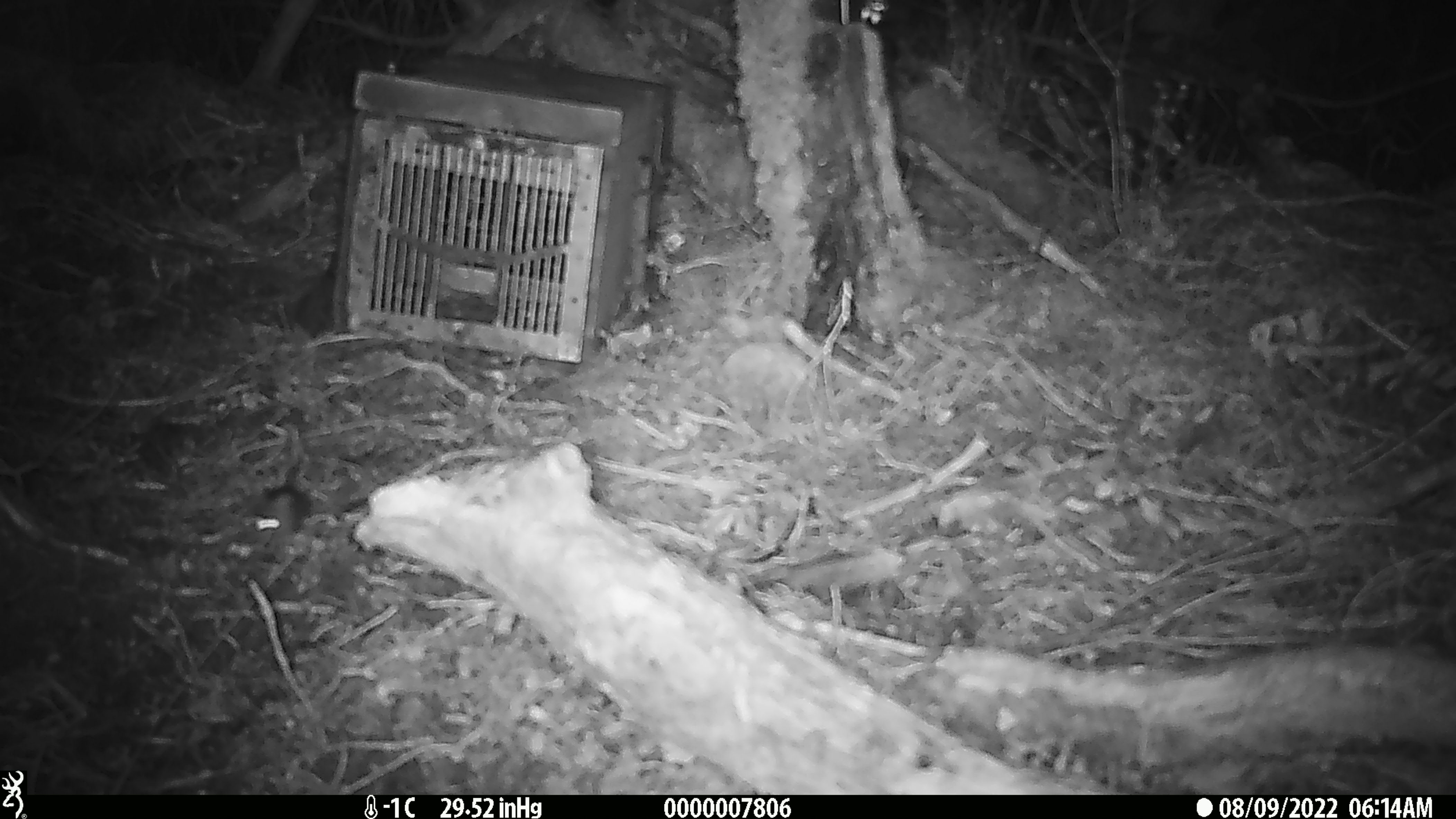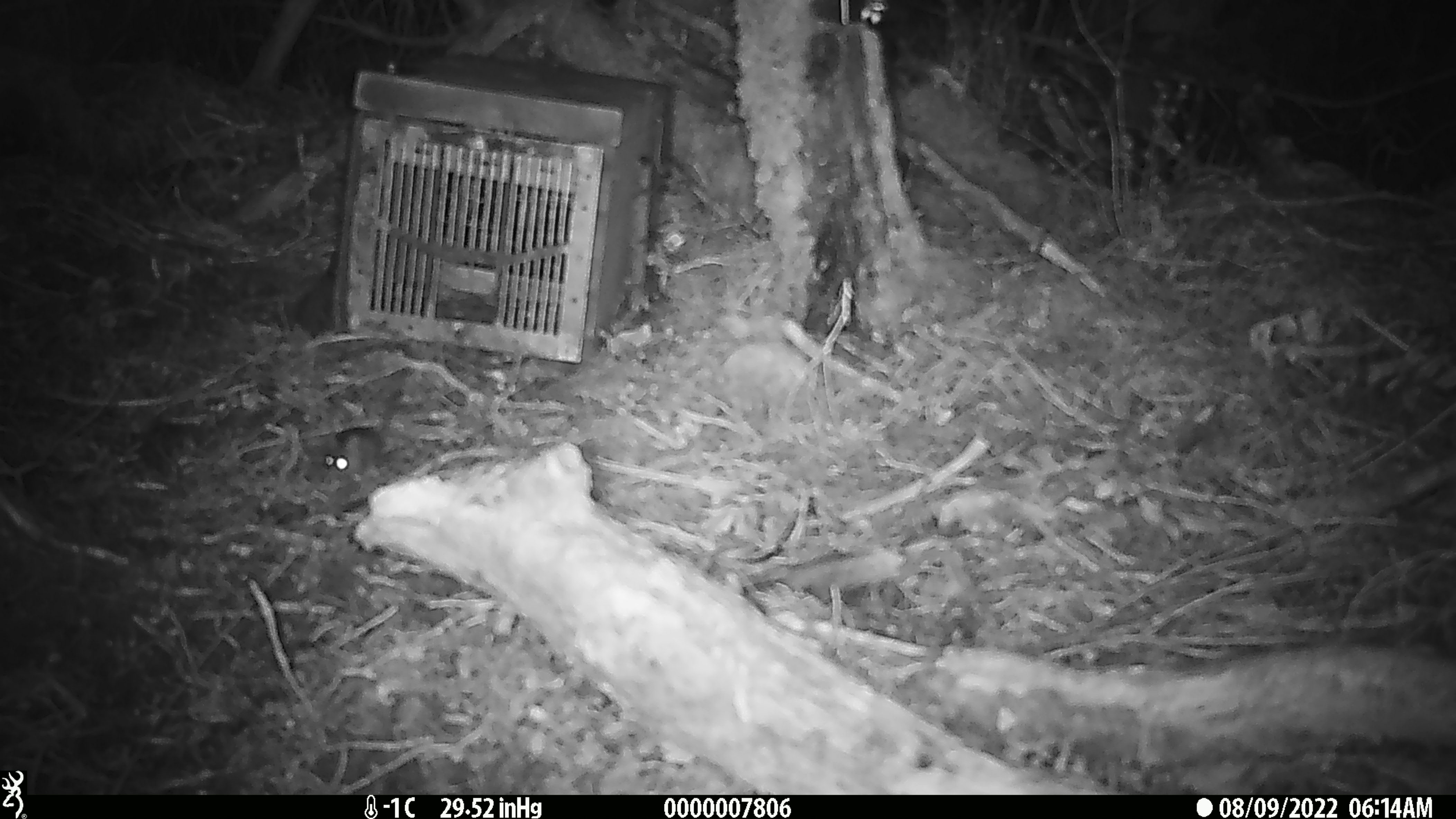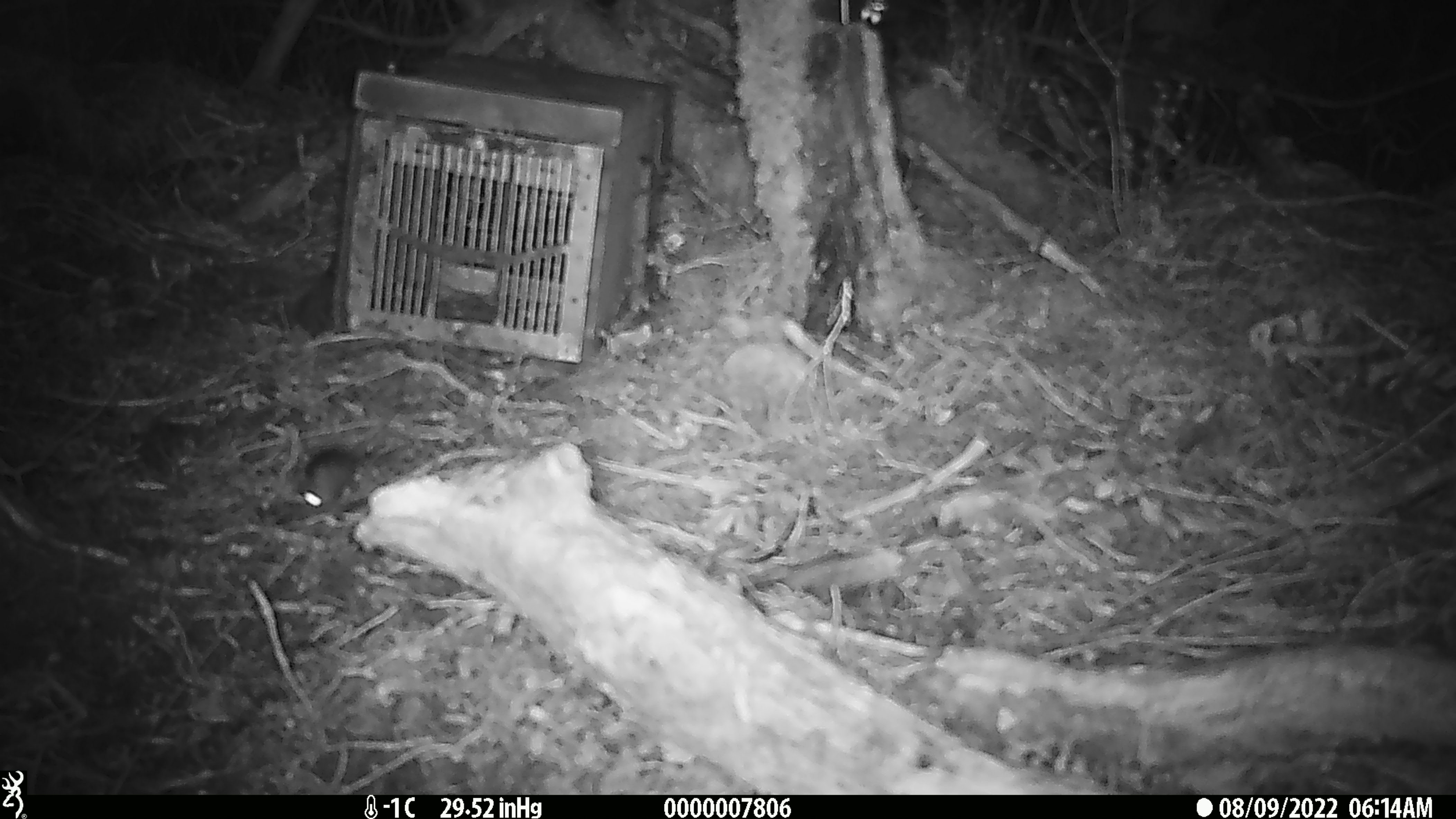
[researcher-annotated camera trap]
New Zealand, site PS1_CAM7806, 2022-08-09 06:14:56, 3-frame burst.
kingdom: Animalia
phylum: Chordata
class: Mammalia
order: Rodentia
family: Muridae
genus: Mus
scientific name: Mus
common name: mouse